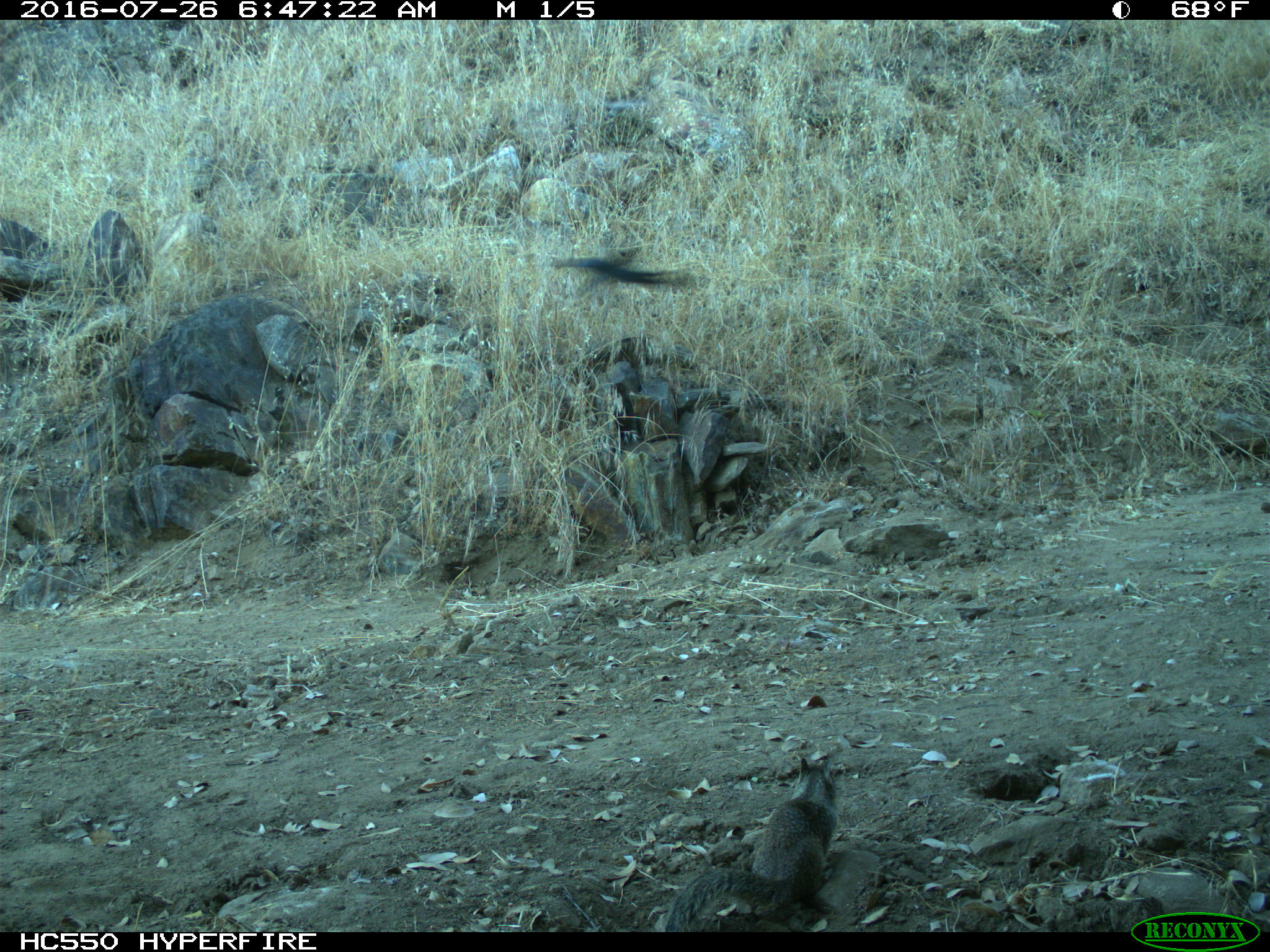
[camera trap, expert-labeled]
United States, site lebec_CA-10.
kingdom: Animalia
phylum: Chordata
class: Mammalia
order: Rodentia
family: Sciuridae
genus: Otospermophilus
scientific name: Otospermophilus beecheyi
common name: california ground squirrel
Otospermophilus beecheyi (california ground squirrel).